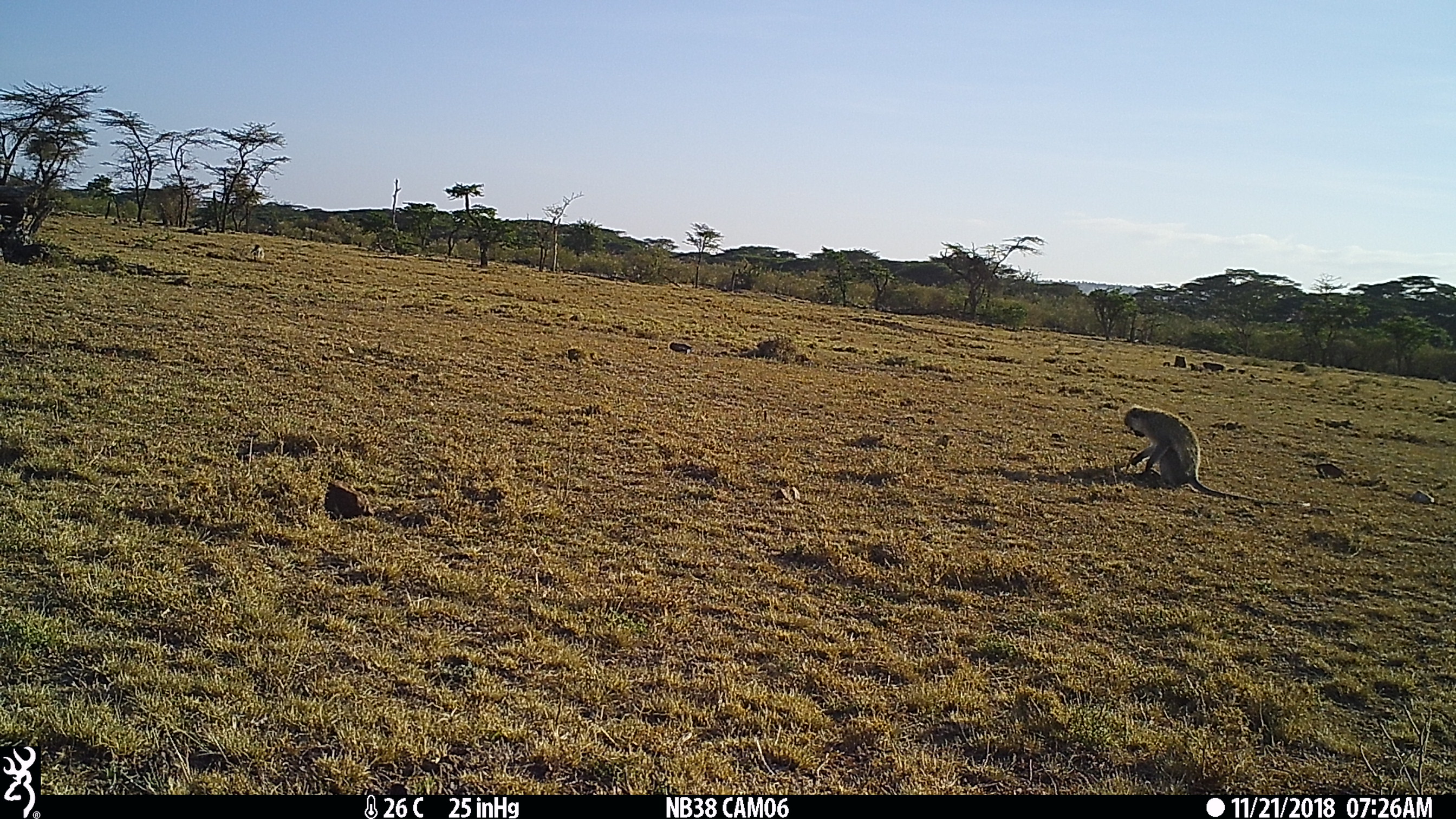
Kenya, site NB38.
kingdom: Animalia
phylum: Chordata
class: Mammalia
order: Primates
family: Cercopithecidae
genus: Chlorocebus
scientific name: Chlorocebus pygerythrus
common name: vervet monkey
Vervet monkey (Chlorocebus pygerythrus).